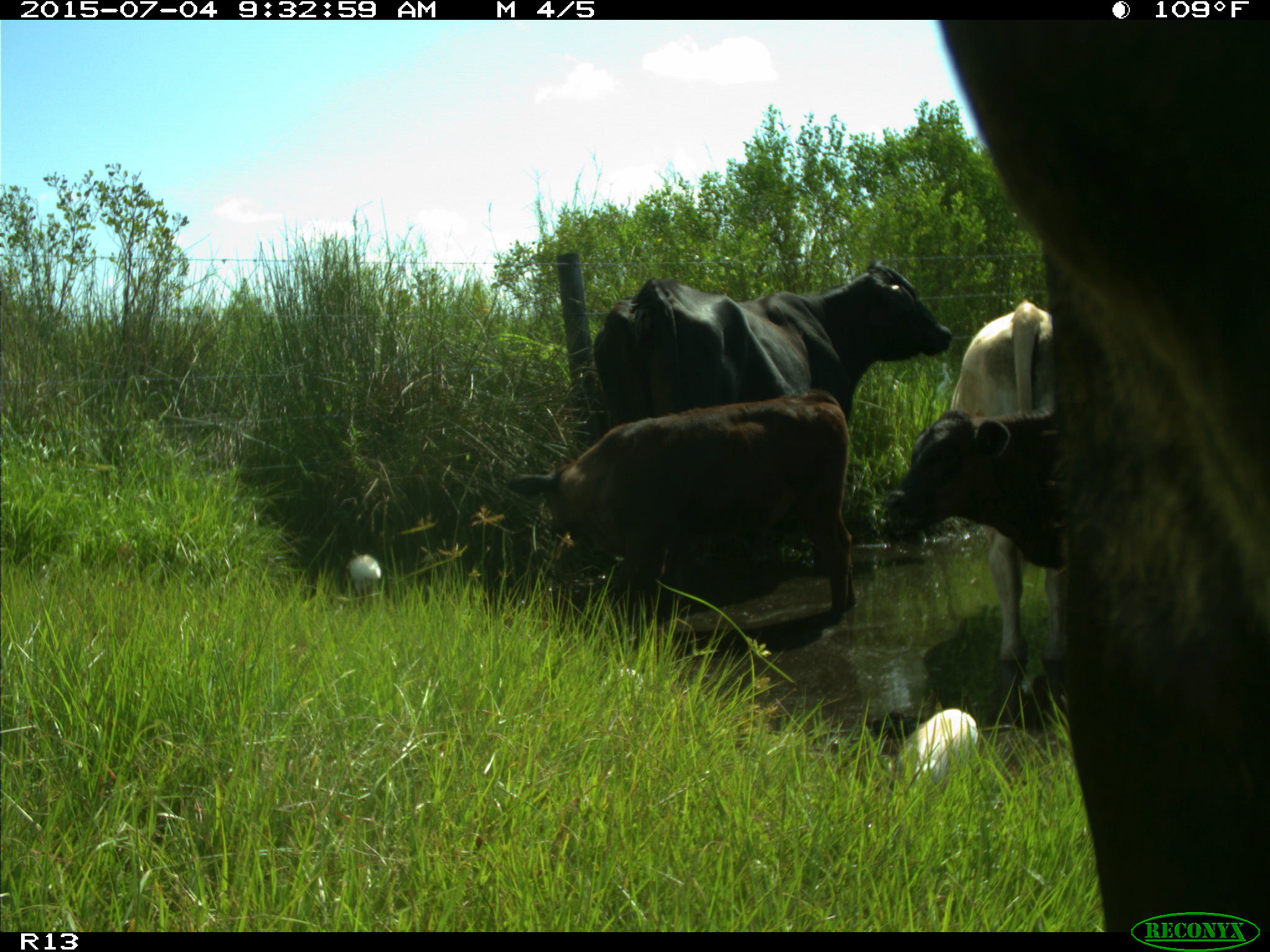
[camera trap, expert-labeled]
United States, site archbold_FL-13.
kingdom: Animalia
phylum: Chordata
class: Mammalia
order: Artiodactyla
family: Bovidae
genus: Bos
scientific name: Bos taurus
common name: domestic cow